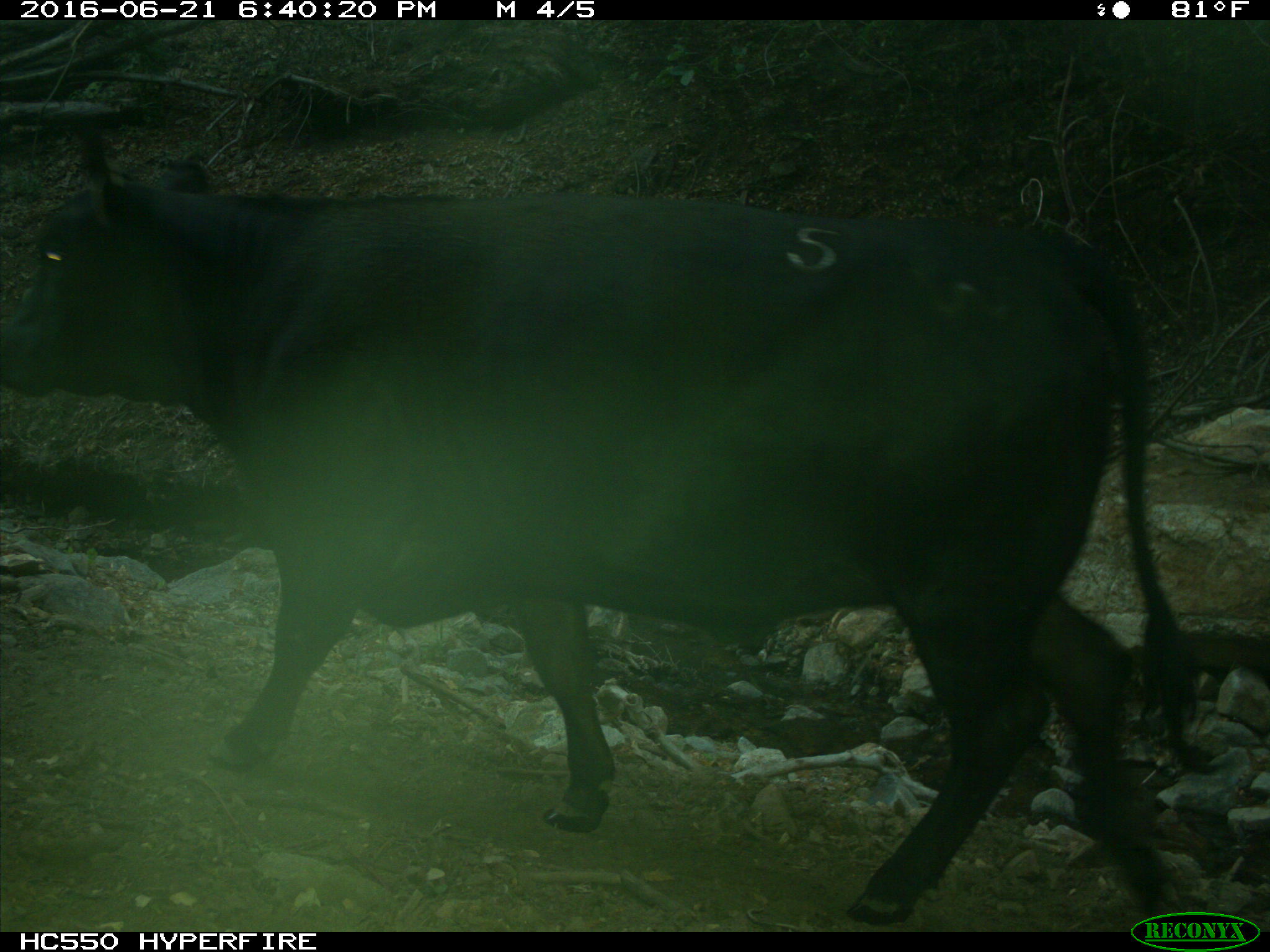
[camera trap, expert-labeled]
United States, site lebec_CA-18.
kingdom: Animalia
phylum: Chordata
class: Mammalia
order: Artiodactyla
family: Bovidae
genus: Bos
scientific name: Bos taurus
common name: domestic cow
Bos taurus (domestic cow).